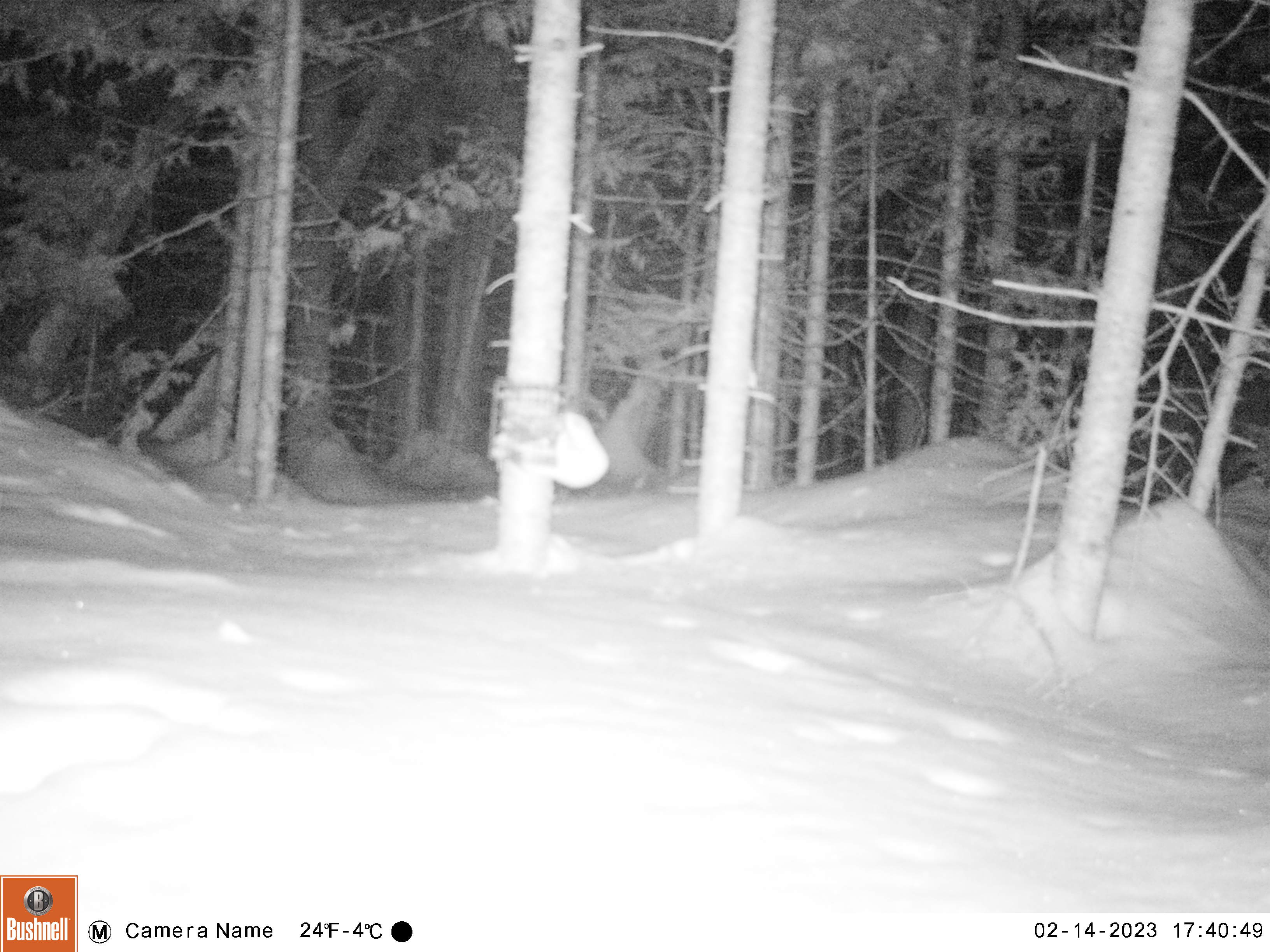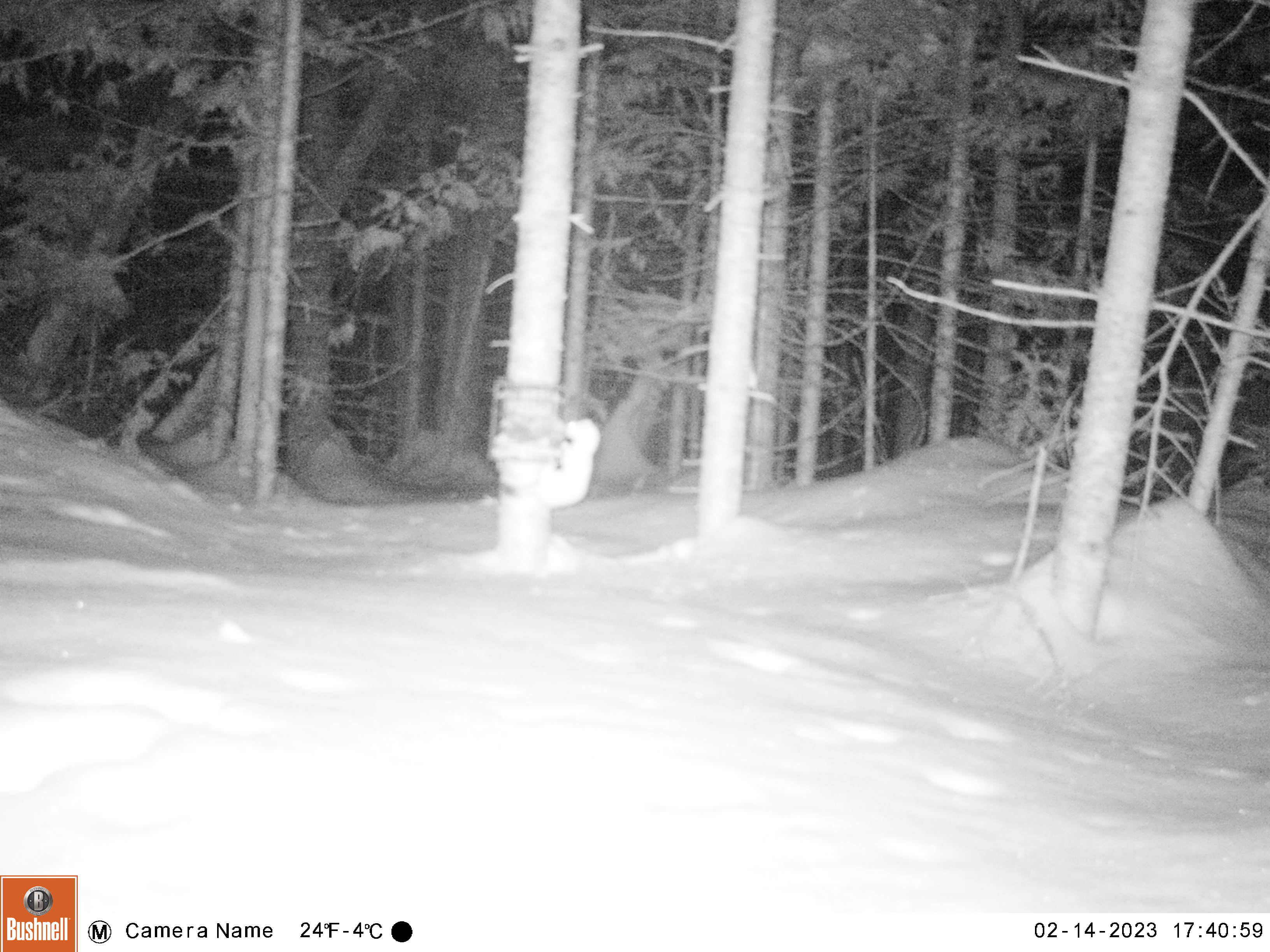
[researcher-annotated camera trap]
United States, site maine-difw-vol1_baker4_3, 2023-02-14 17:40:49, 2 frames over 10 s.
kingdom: Animalia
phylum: Chordata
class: Mammalia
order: Carnivora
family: Mustelidae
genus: Mustela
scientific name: Mustela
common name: weasel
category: weasel sp.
Weasel sp. (weasel) (Mustela).